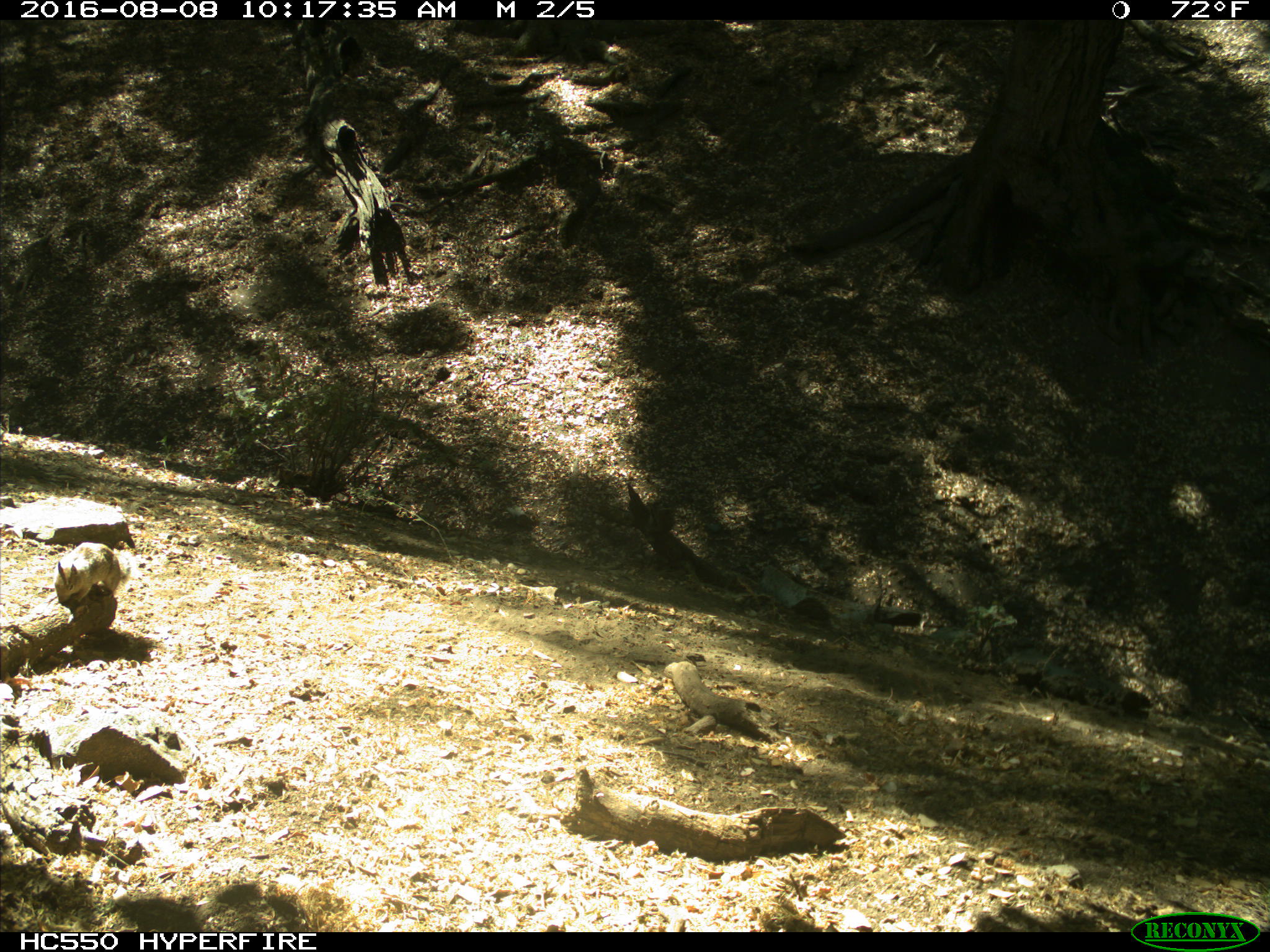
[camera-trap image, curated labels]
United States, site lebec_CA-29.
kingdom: Animalia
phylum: Chordata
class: Mammalia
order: Rodentia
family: Sciuridae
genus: Otospermophilus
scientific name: Otospermophilus beecheyi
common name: california ground squirrel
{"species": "Otospermophilus beecheyi (california ground squirrel)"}